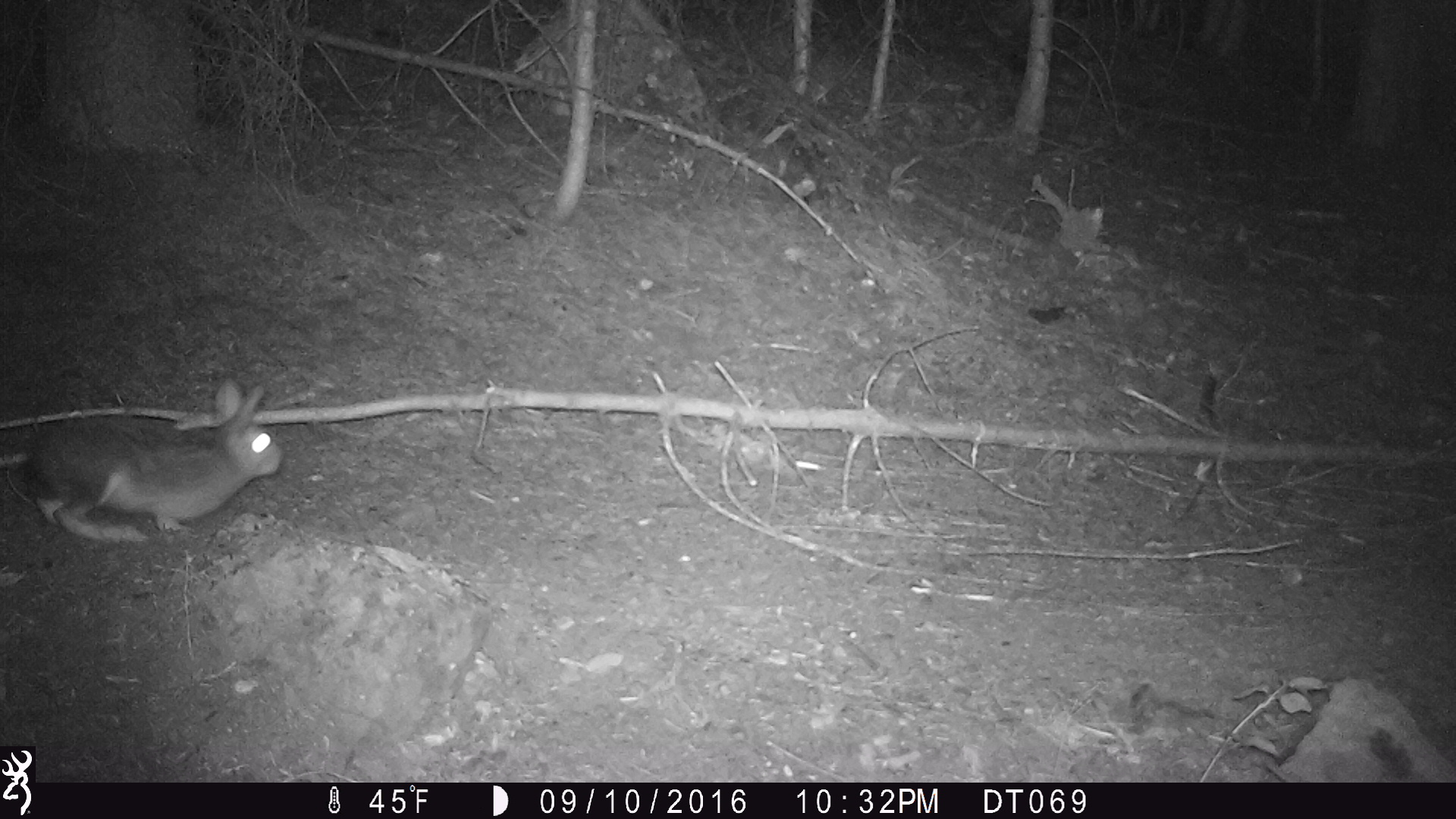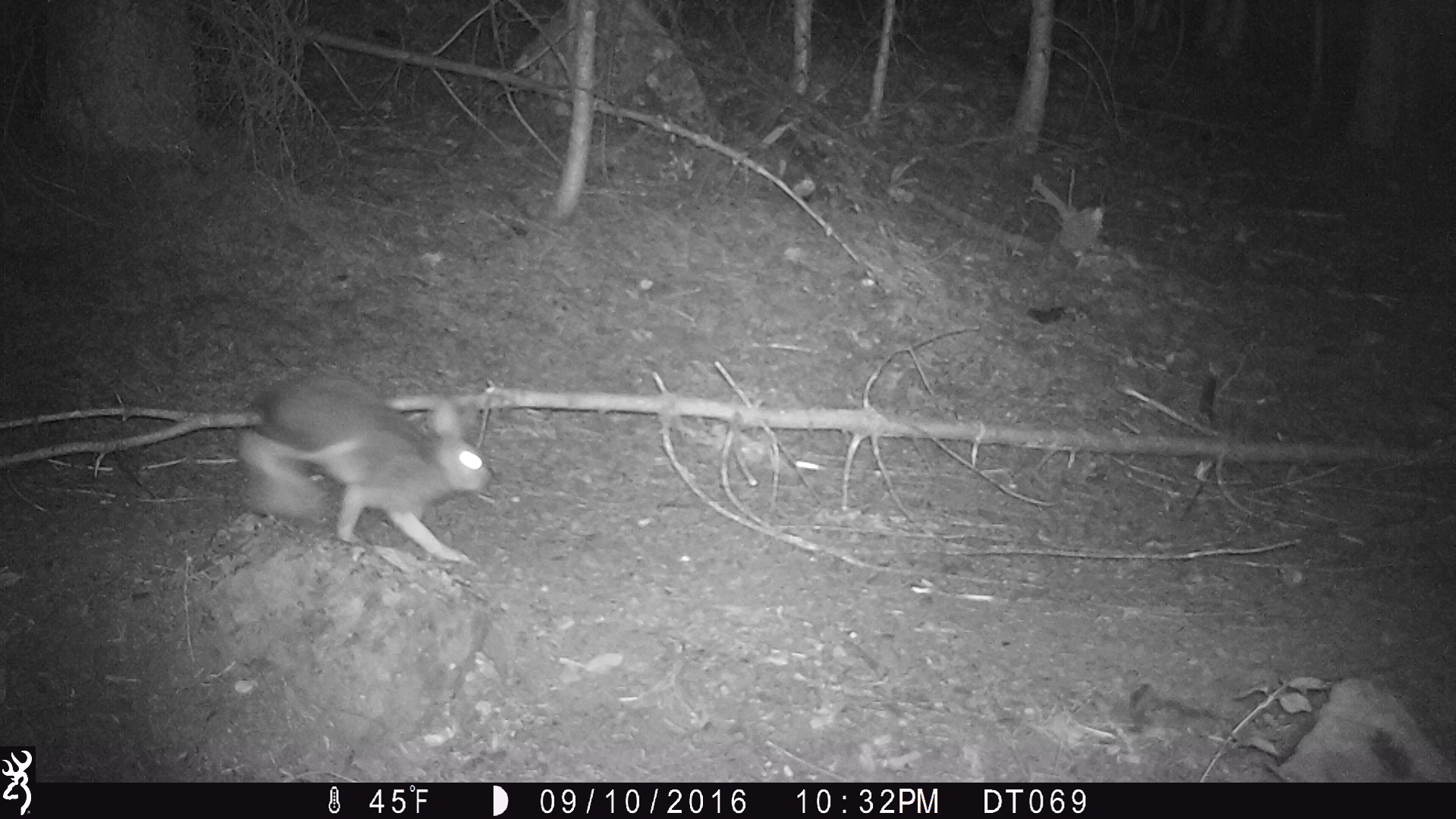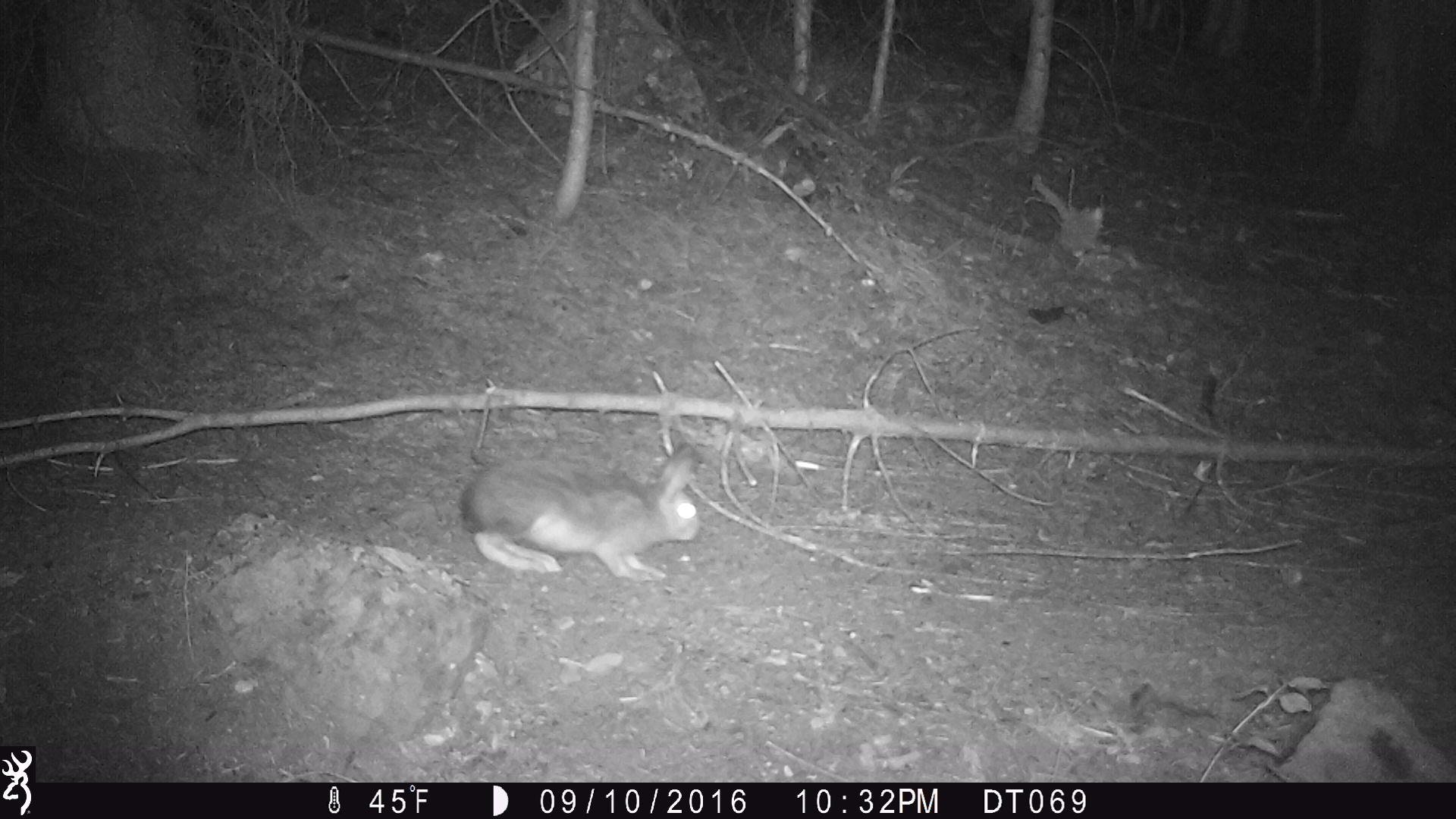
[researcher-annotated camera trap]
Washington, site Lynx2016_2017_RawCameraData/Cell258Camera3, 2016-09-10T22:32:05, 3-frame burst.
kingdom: Animalia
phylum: Chordata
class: Mammalia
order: Lagomorpha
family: Leporidae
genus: Lepus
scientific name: Lepus americanus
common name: snowshoe hare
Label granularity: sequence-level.